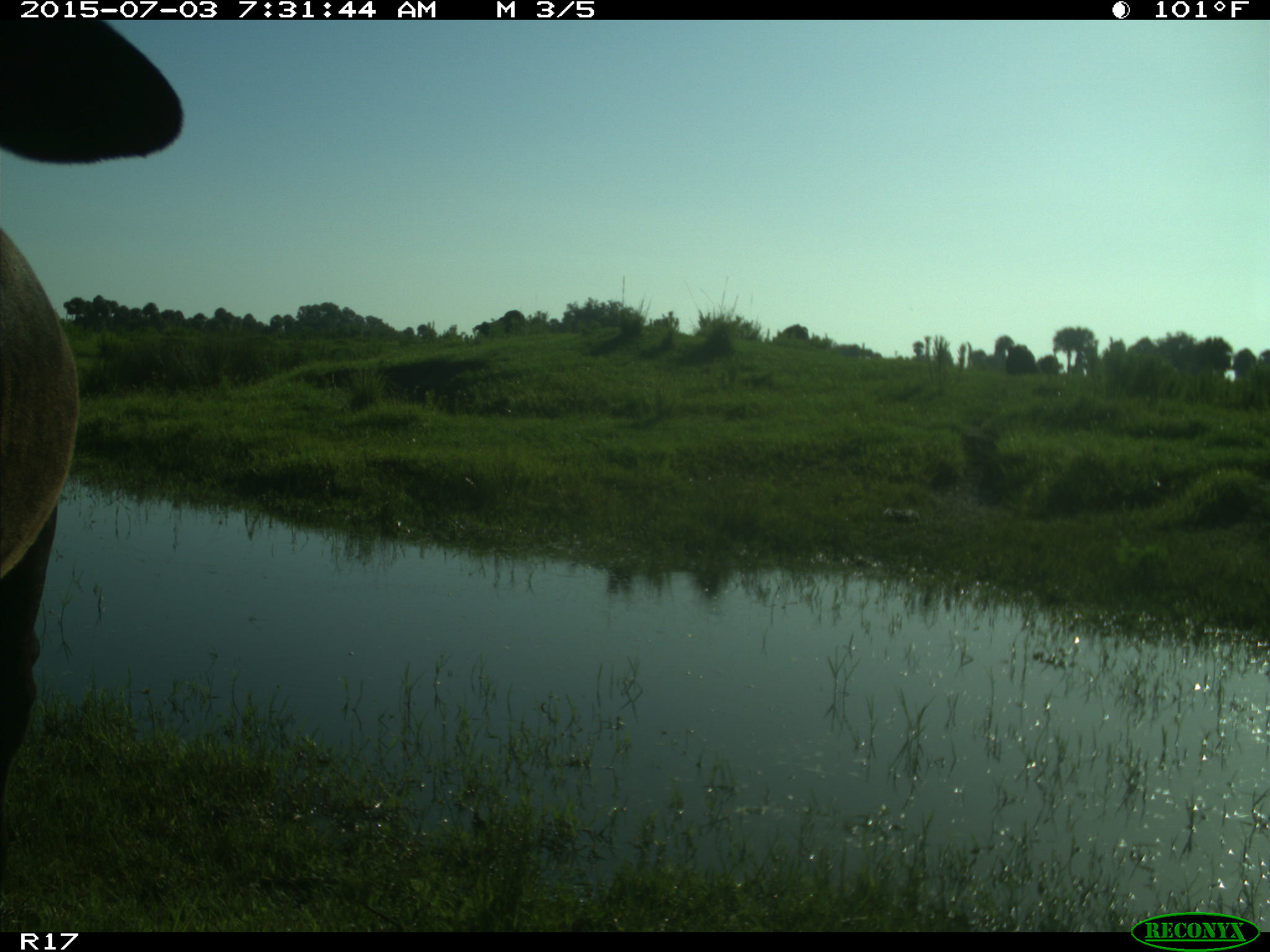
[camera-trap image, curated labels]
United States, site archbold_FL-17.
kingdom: Animalia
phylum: Chordata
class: Mammalia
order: Artiodactyla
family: Bovidae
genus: Bos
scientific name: Bos taurus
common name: domestic cow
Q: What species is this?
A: Bos taurus (domestic cow).